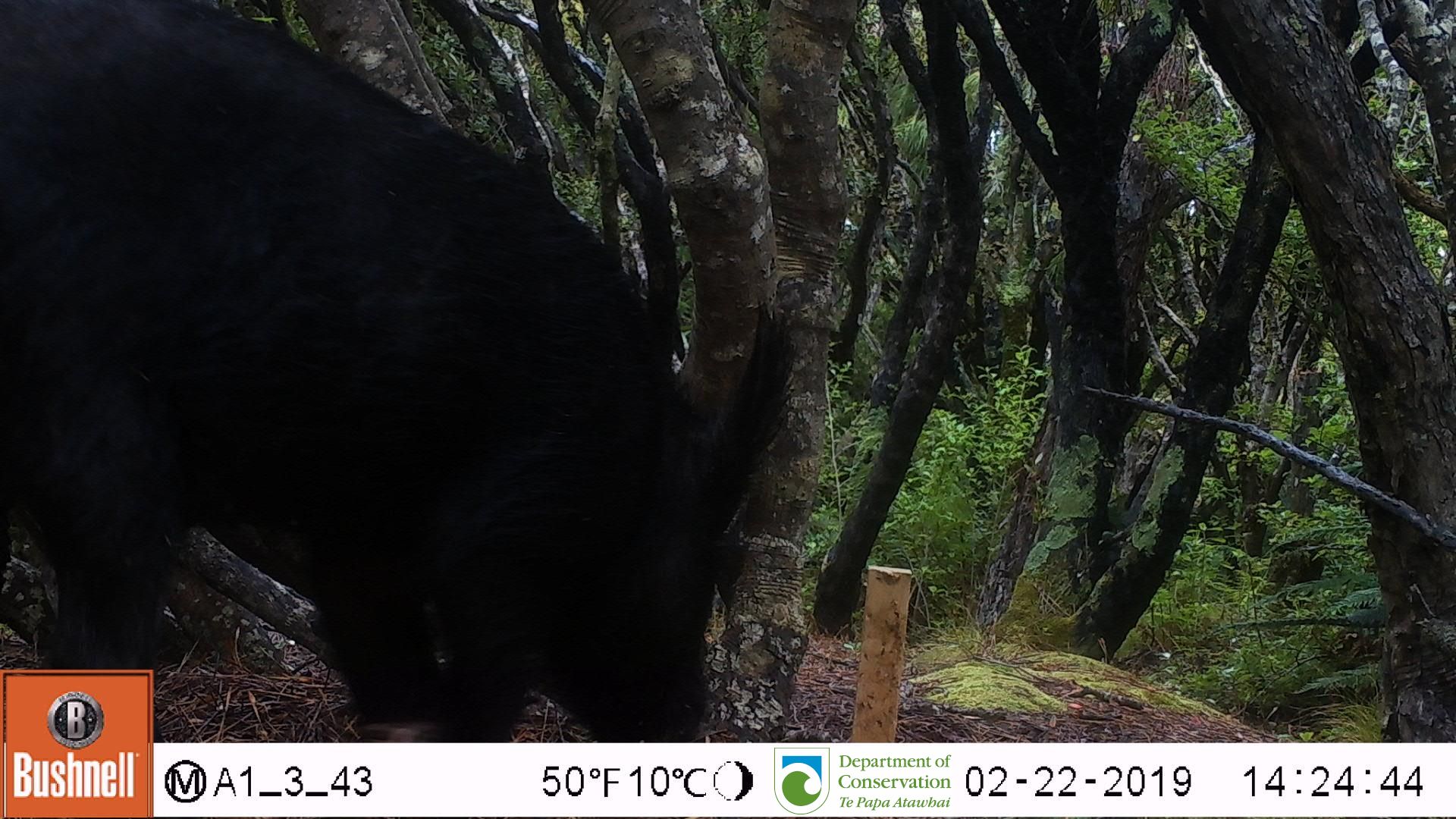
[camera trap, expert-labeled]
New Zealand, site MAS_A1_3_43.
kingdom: Animalia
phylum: Chordata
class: Mammalia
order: Artiodactyla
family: Suidae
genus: Sus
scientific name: Sus scrofa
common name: pig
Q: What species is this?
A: Pig (Sus scrofa).